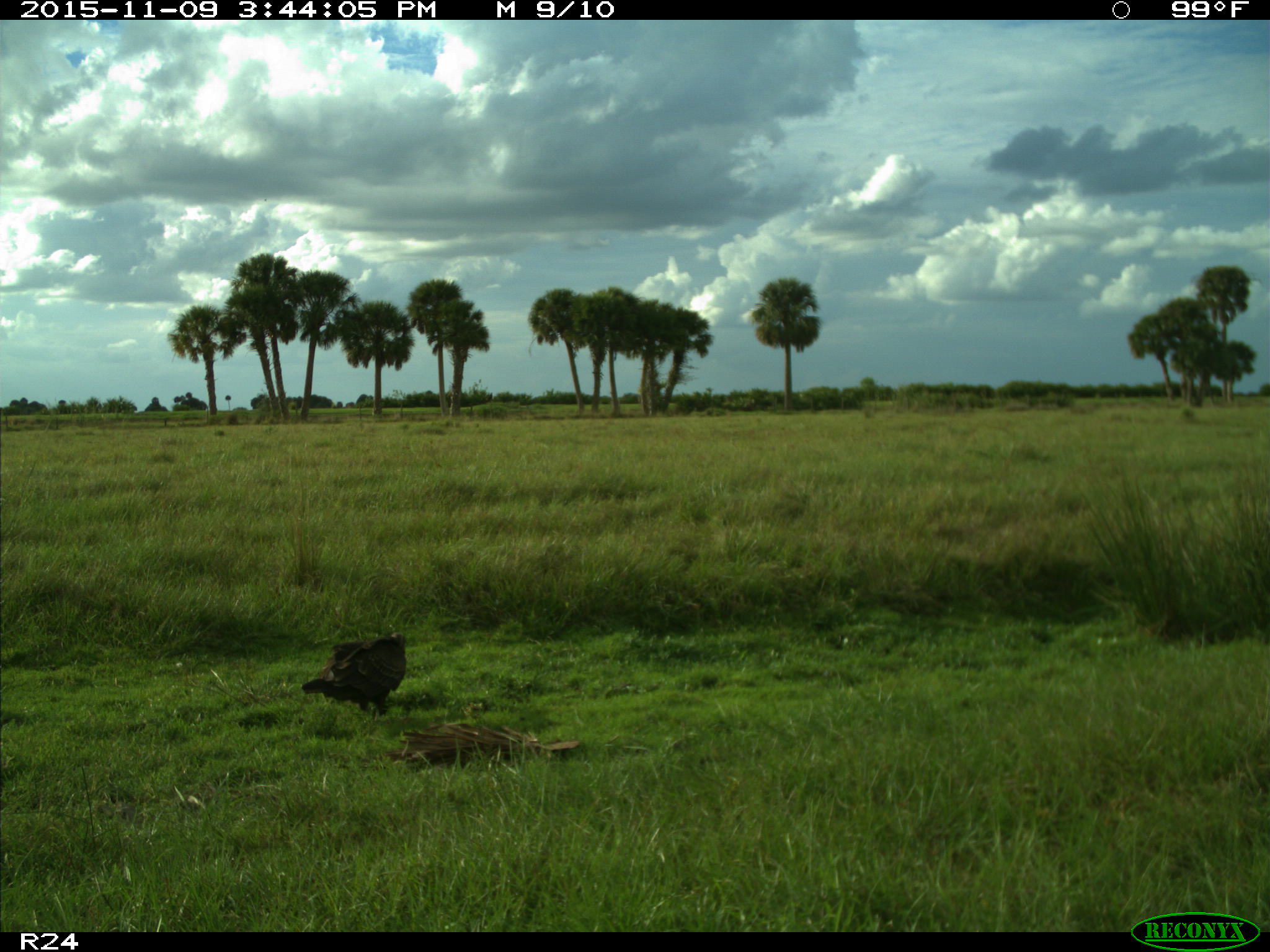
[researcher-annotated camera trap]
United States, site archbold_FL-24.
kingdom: Animalia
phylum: Chordata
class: Aves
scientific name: Aves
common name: birds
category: unidentified bird